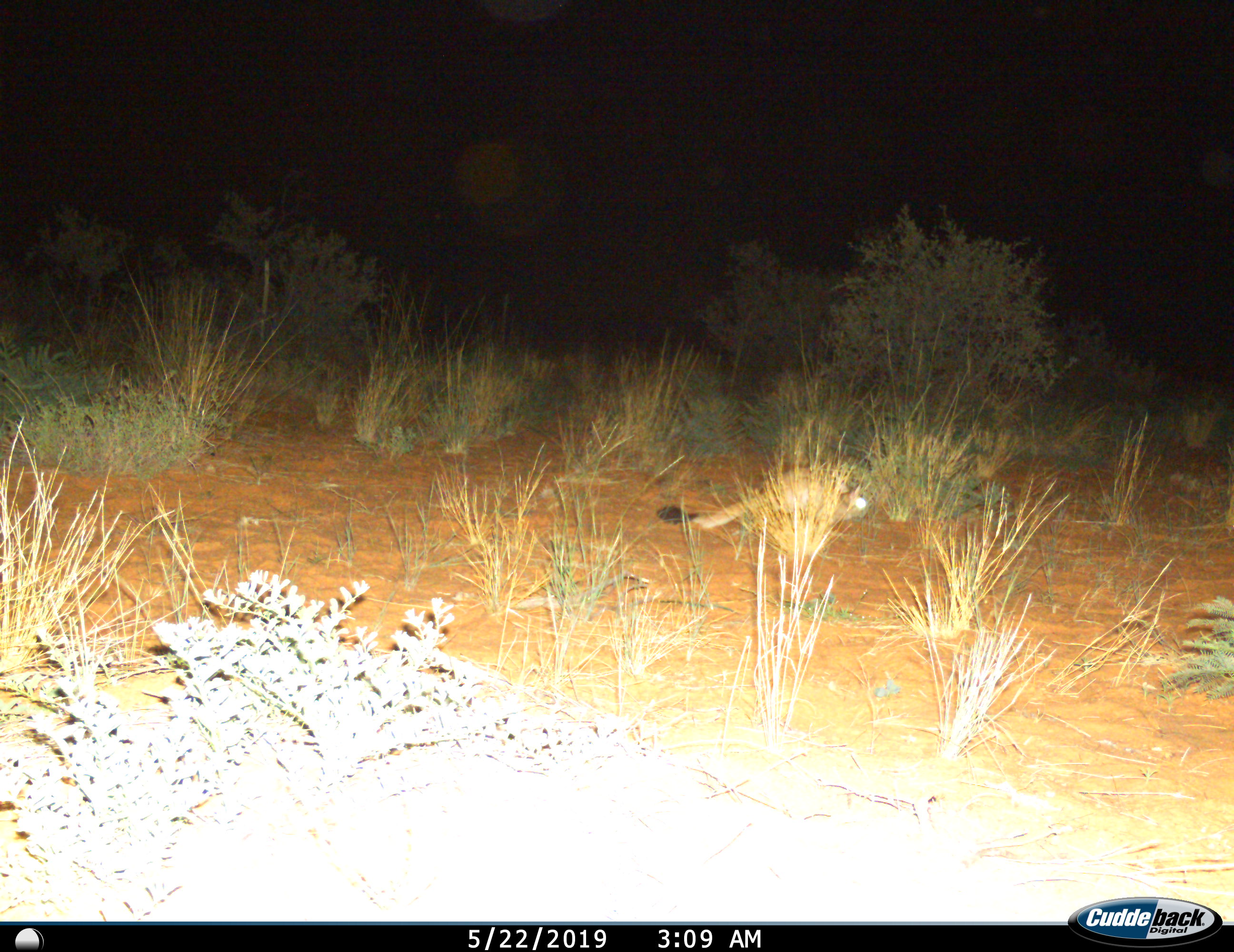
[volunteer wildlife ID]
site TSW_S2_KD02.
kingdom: Animalia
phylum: Chordata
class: Mammalia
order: Rodentia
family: Pedetidae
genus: Pedetes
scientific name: Pedetes capensis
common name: springhare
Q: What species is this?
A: Springhare (Pedetes capensis).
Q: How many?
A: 1.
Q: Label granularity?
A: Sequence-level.